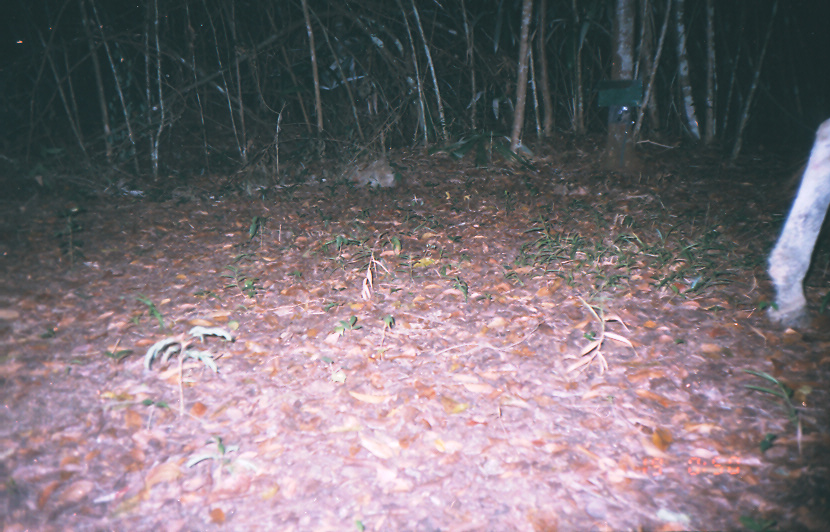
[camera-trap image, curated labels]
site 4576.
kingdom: Animalia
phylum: Chordata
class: Mammalia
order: Perissodactyla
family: Equidae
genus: Equus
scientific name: Equus ferus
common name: wild horse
Equus ferus (wild horse).